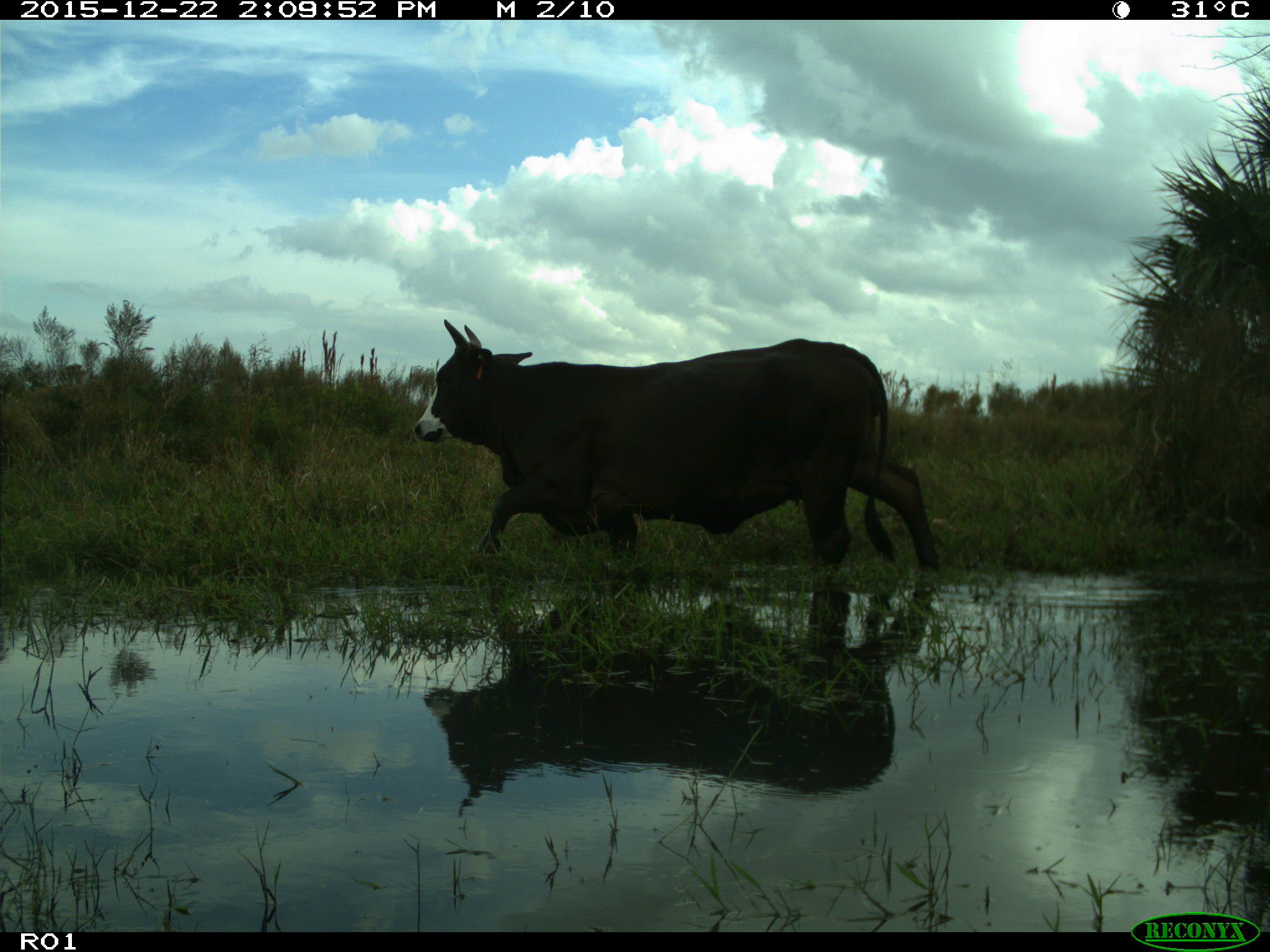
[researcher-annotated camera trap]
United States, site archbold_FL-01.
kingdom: Animalia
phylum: Chordata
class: Mammalia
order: Artiodactyla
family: Bovidae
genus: Bos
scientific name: Bos taurus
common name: domestic cow